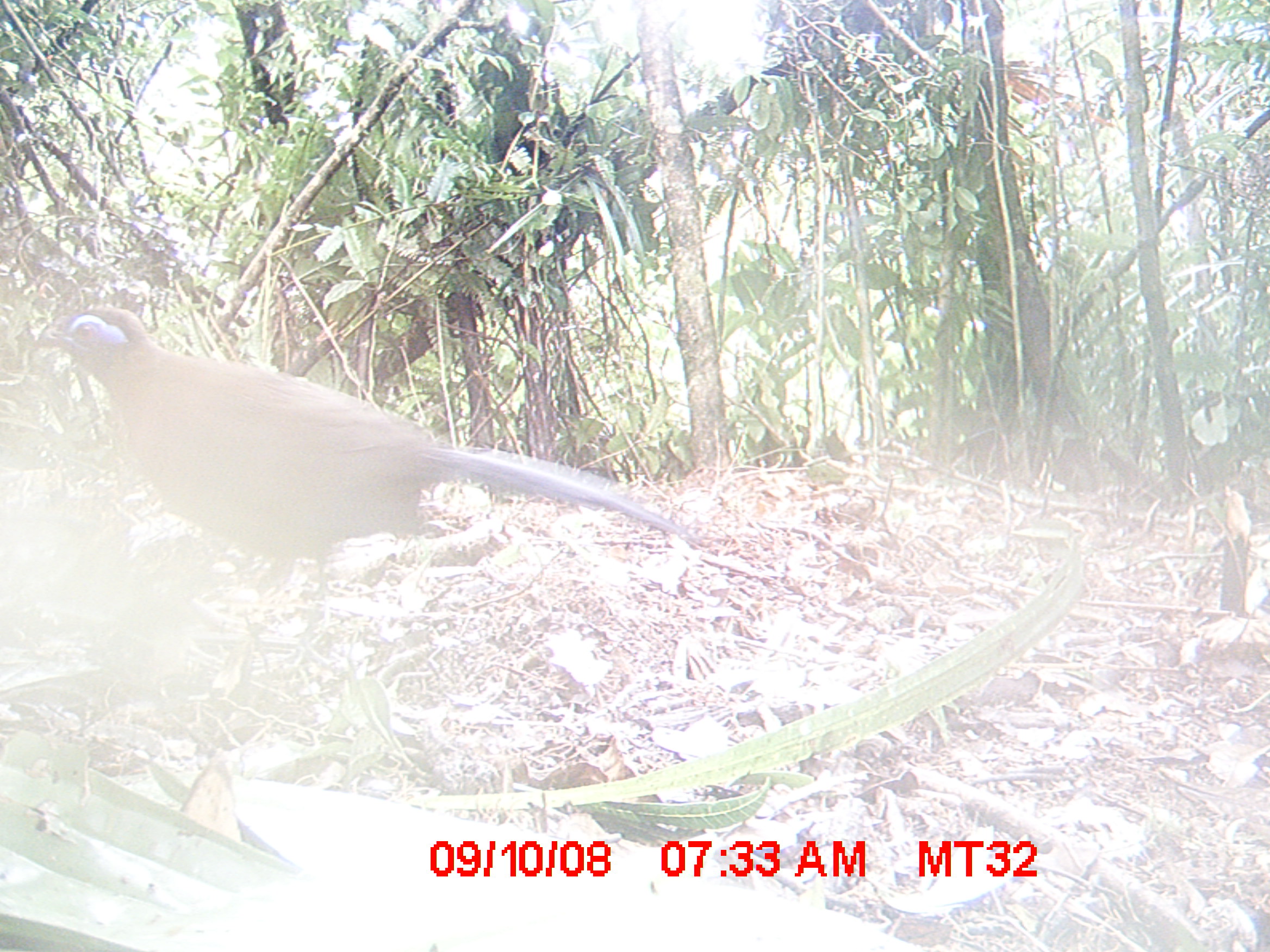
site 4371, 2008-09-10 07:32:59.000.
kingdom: Animalia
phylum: Chordata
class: Aves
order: Cuculiformes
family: Cuculidae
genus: Coua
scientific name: Coua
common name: couas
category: coua sp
Coua sp (couas) (Coua), count 1.